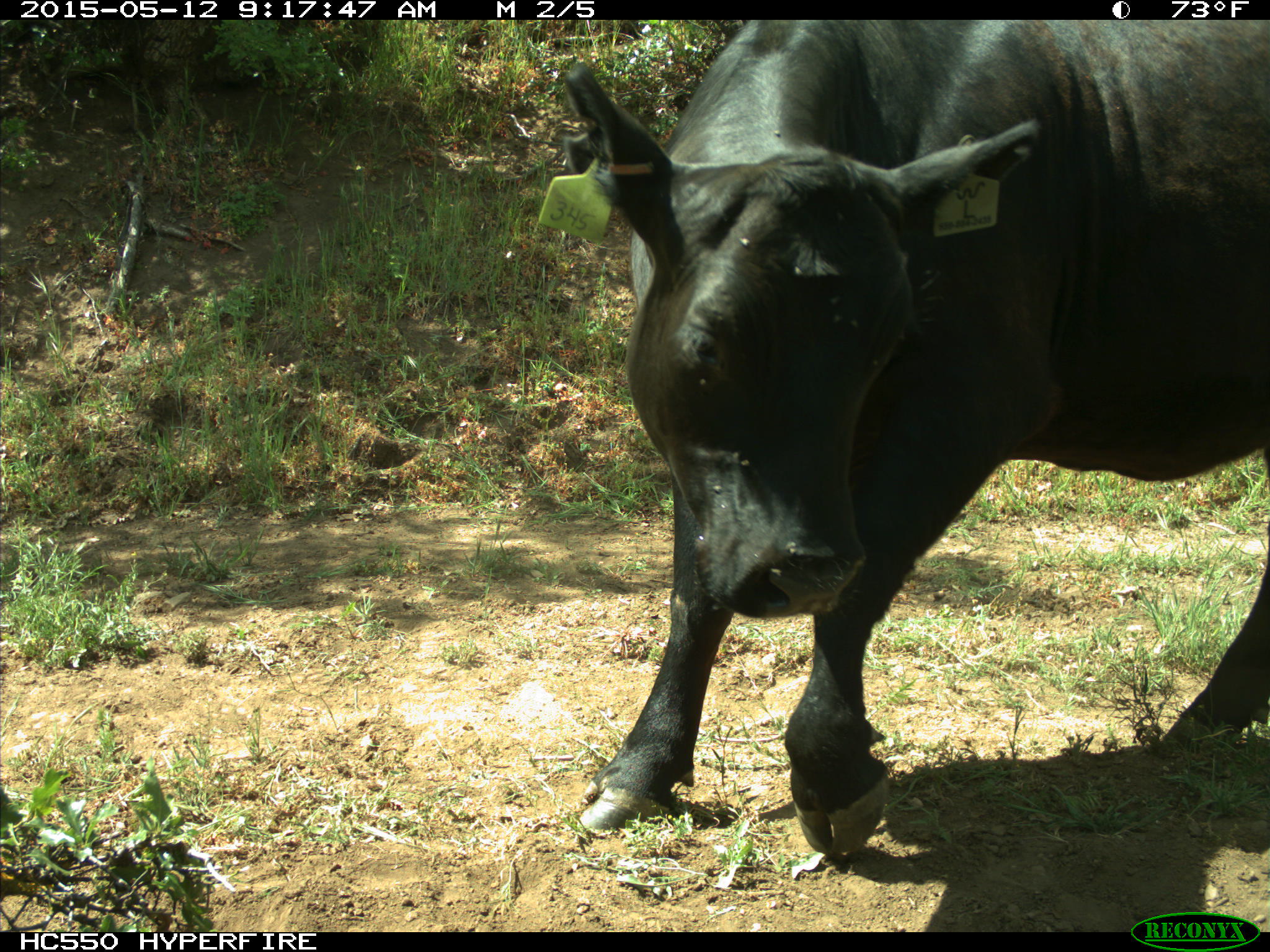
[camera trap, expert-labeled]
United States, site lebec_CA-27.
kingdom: Animalia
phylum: Chordata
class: Mammalia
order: Artiodactyla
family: Bovidae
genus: Bos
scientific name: Bos taurus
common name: domestic cow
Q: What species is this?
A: Bos taurus (domestic cow).